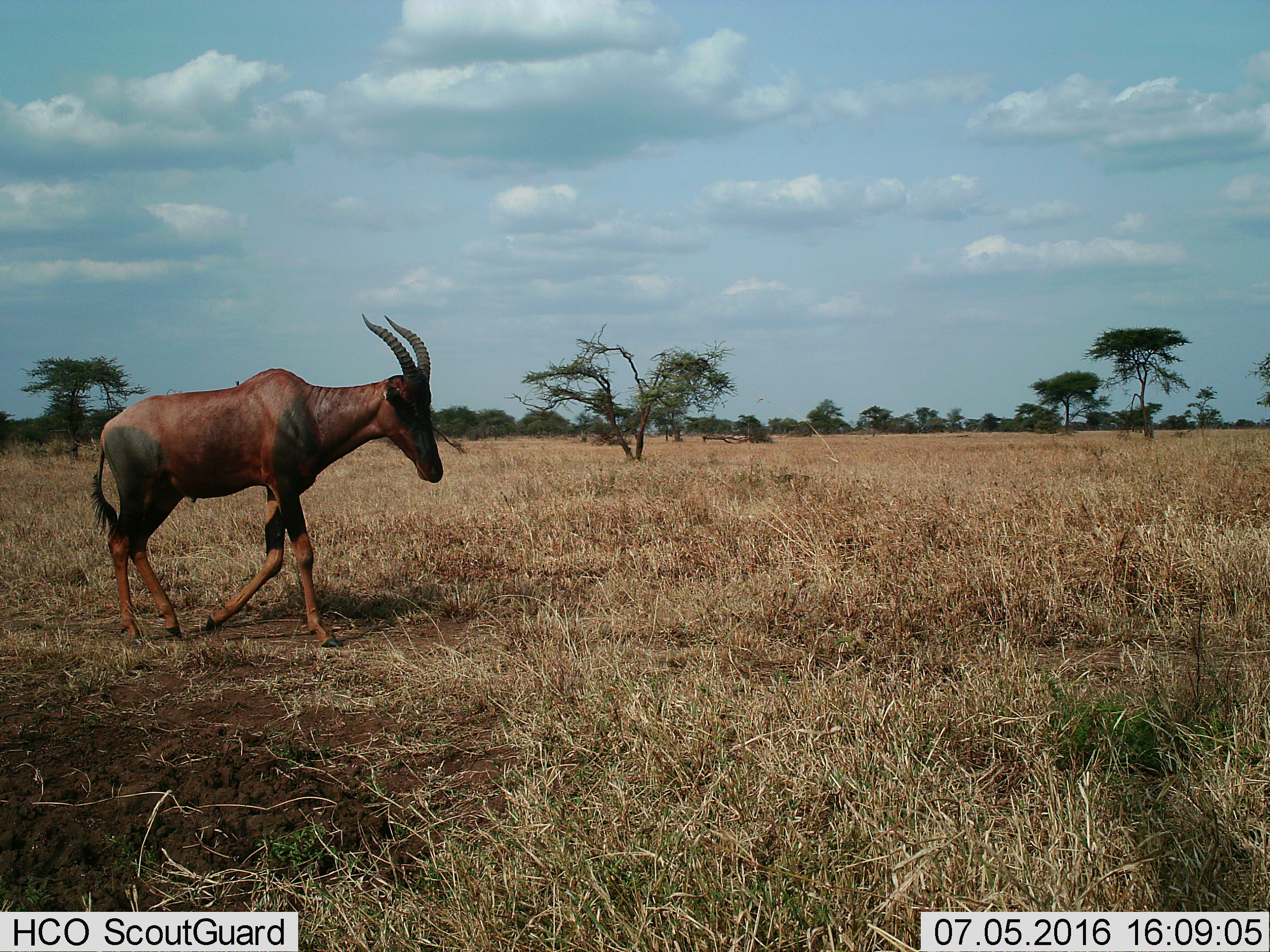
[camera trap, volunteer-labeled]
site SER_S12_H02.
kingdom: Animalia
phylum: Chordata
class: Mammalia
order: Artiodactyla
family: Bovidae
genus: Damaliscus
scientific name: Damaliscus lunatus jimela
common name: topi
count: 1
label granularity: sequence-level